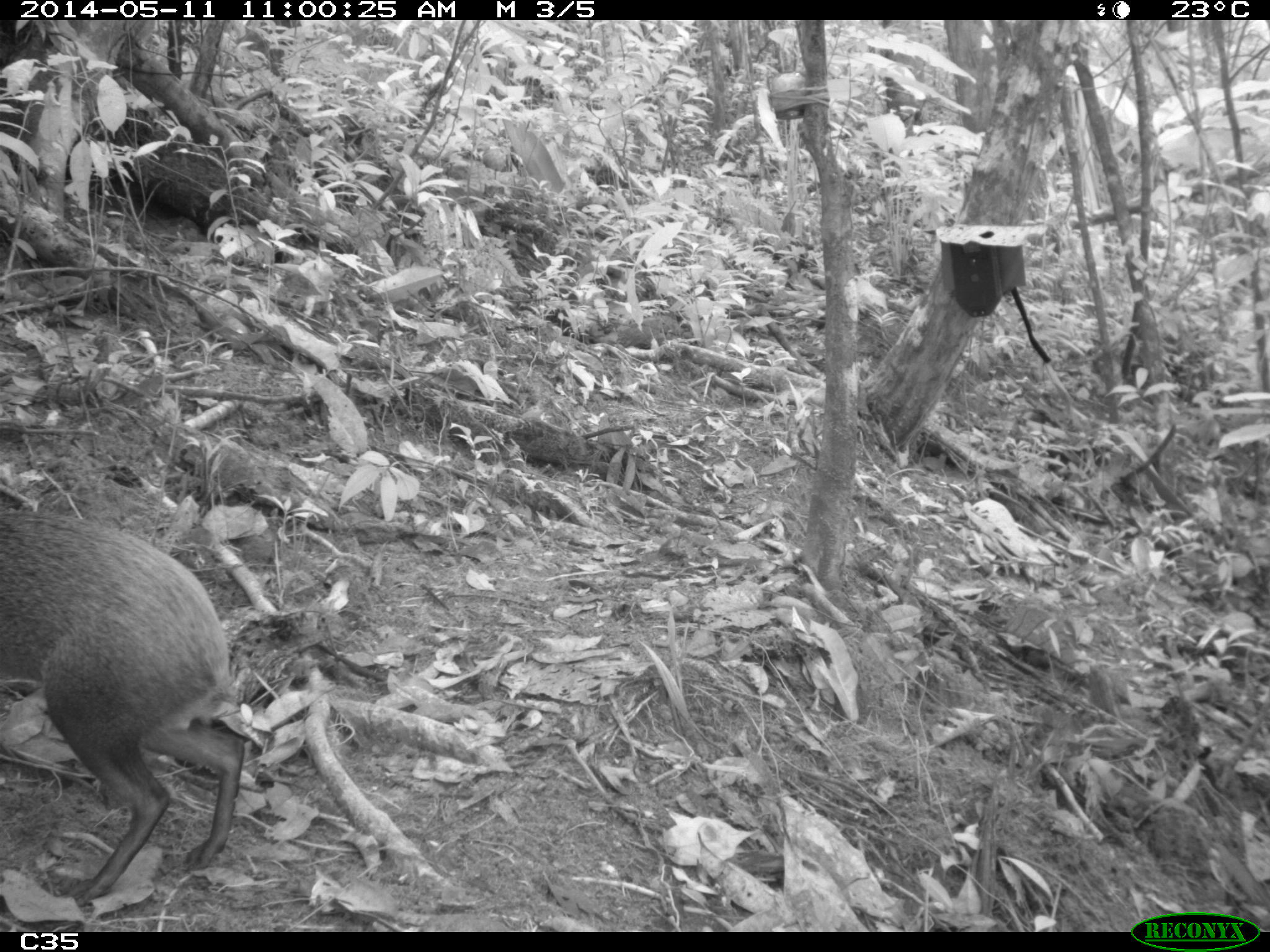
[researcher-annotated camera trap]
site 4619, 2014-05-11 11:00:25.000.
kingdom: Animalia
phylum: Chordata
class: Mammalia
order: Rodentia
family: Dasyproctidae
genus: Dasyprocta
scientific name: Dasyprocta leporina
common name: red-rumped agouti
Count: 1.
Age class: adult.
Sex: male.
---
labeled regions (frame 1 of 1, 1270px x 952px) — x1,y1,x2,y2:
dasyprocta leporina: 0,505,247,907